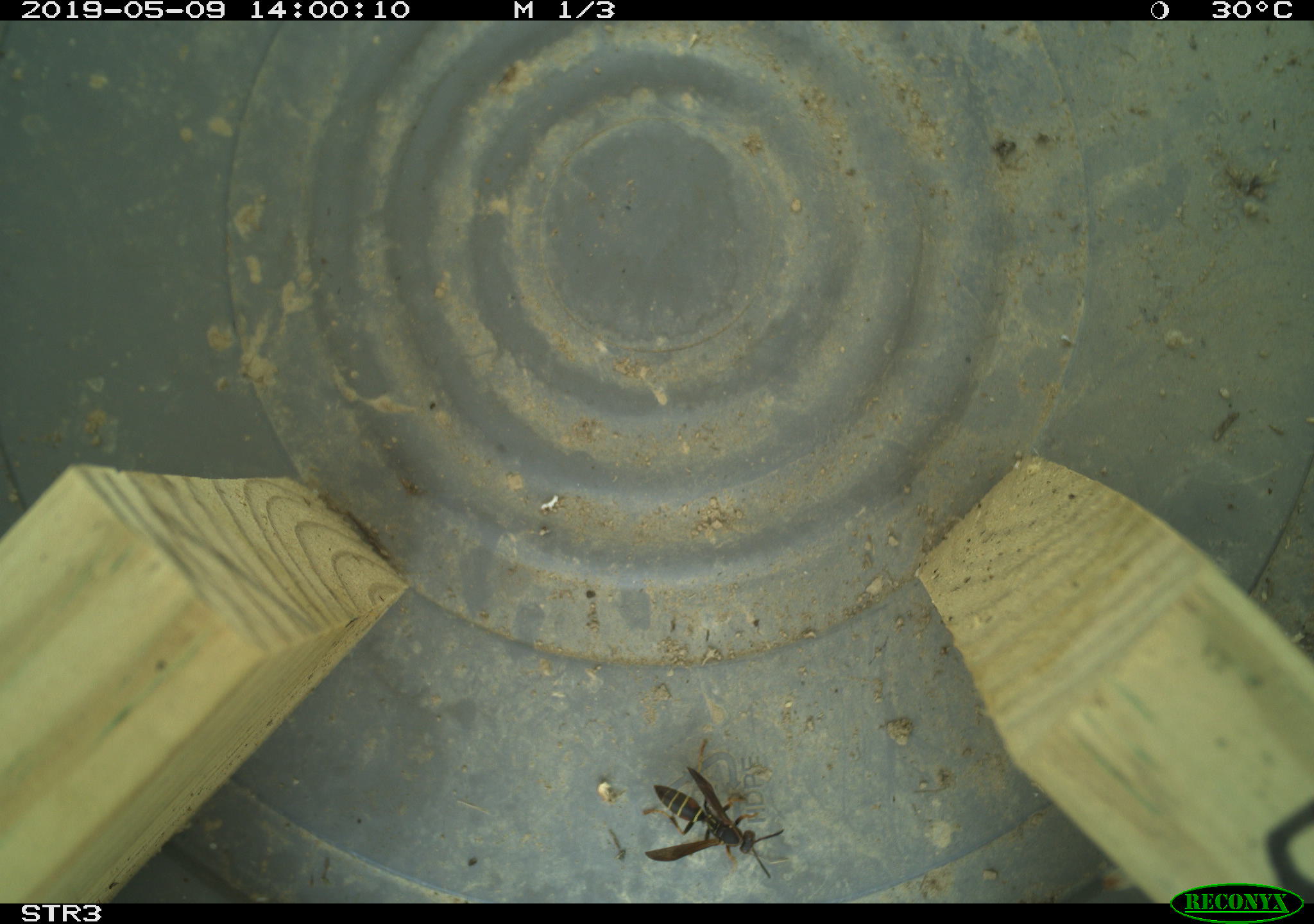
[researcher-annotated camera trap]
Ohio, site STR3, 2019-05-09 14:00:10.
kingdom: Animalia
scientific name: Animalia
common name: animal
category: invertebrate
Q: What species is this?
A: Invertebrate (animal) (Animalia).